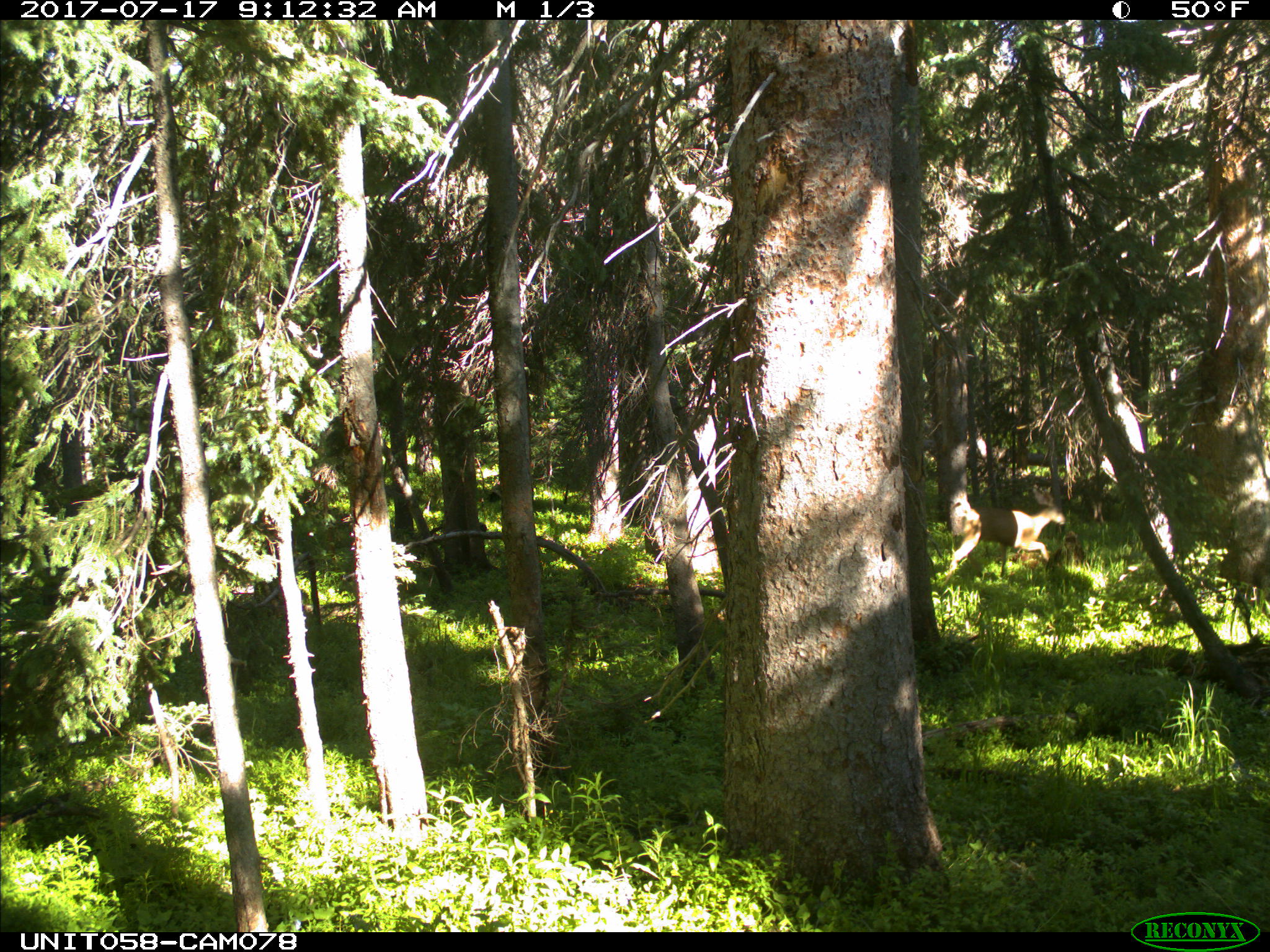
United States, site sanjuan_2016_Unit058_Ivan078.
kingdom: Animalia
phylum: Chordata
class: Mammalia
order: Artiodactyla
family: Cervidae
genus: Odocoileus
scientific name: Odocoileus hemionus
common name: mule deer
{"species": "Odocoileus hemionus (mule deer)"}